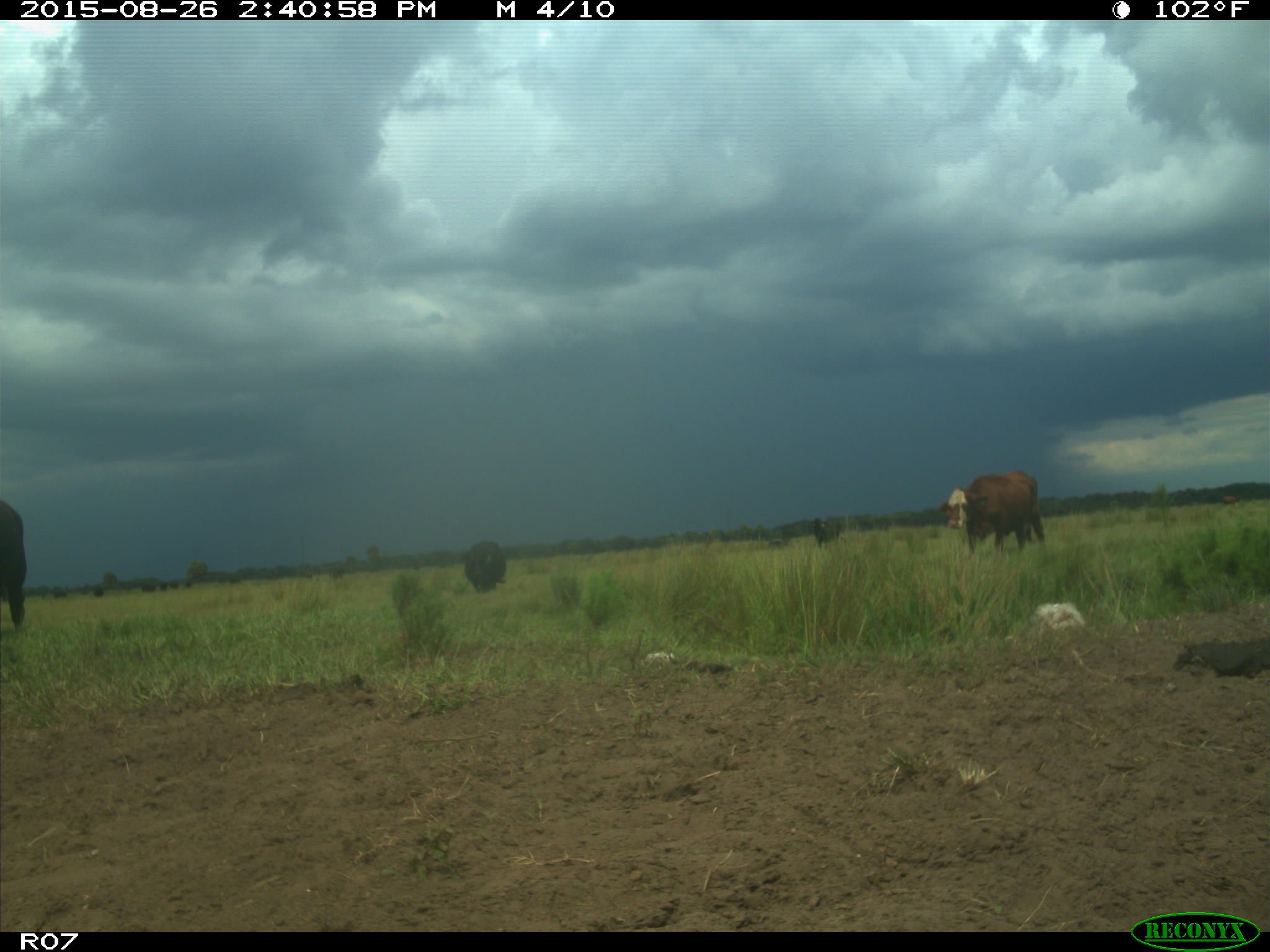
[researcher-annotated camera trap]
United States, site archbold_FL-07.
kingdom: Animalia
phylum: Chordata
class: Mammalia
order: Artiodactyla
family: Bovidae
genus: Bos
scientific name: Bos taurus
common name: domestic cow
Bos taurus (domestic cow).